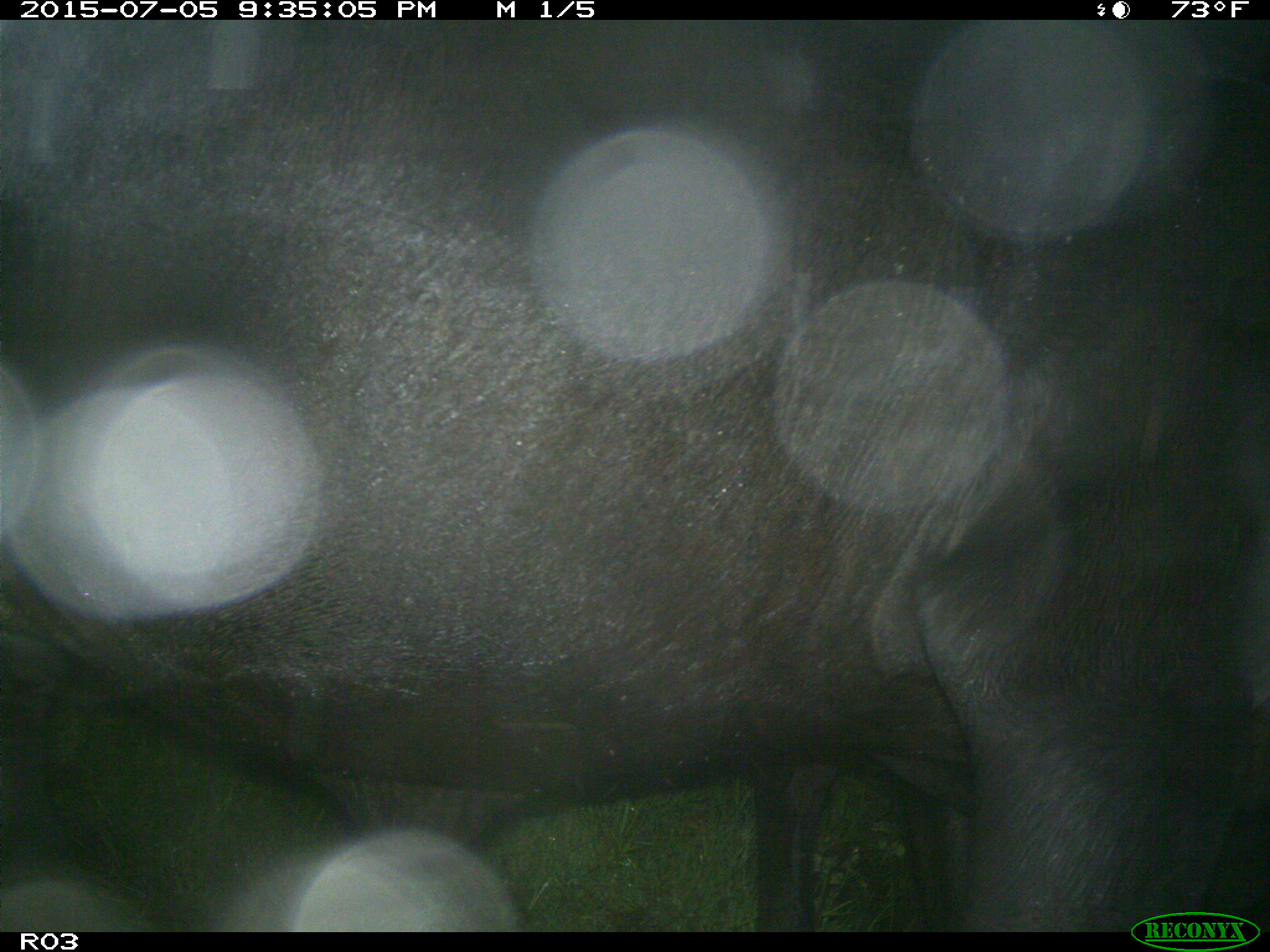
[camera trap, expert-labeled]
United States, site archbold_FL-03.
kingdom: Animalia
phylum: Chordata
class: Mammalia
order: Artiodactyla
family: Bovidae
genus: Bos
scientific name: Bos taurus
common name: domestic cow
Bos taurus (domestic cow).